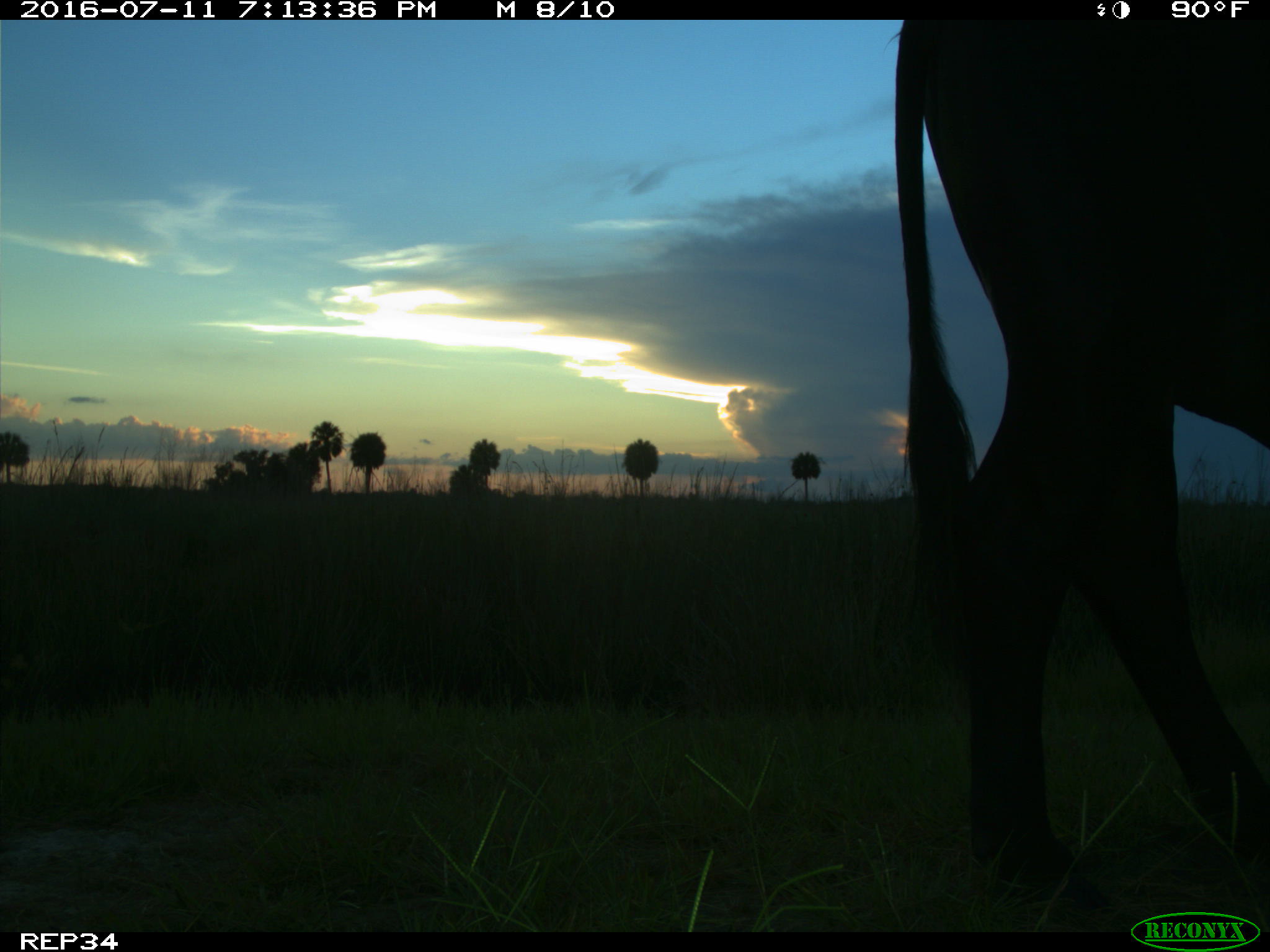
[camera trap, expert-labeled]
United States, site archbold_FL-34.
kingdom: Animalia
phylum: Chordata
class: Mammalia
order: Artiodactyla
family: Bovidae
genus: Bos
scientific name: Bos taurus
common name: domestic cow